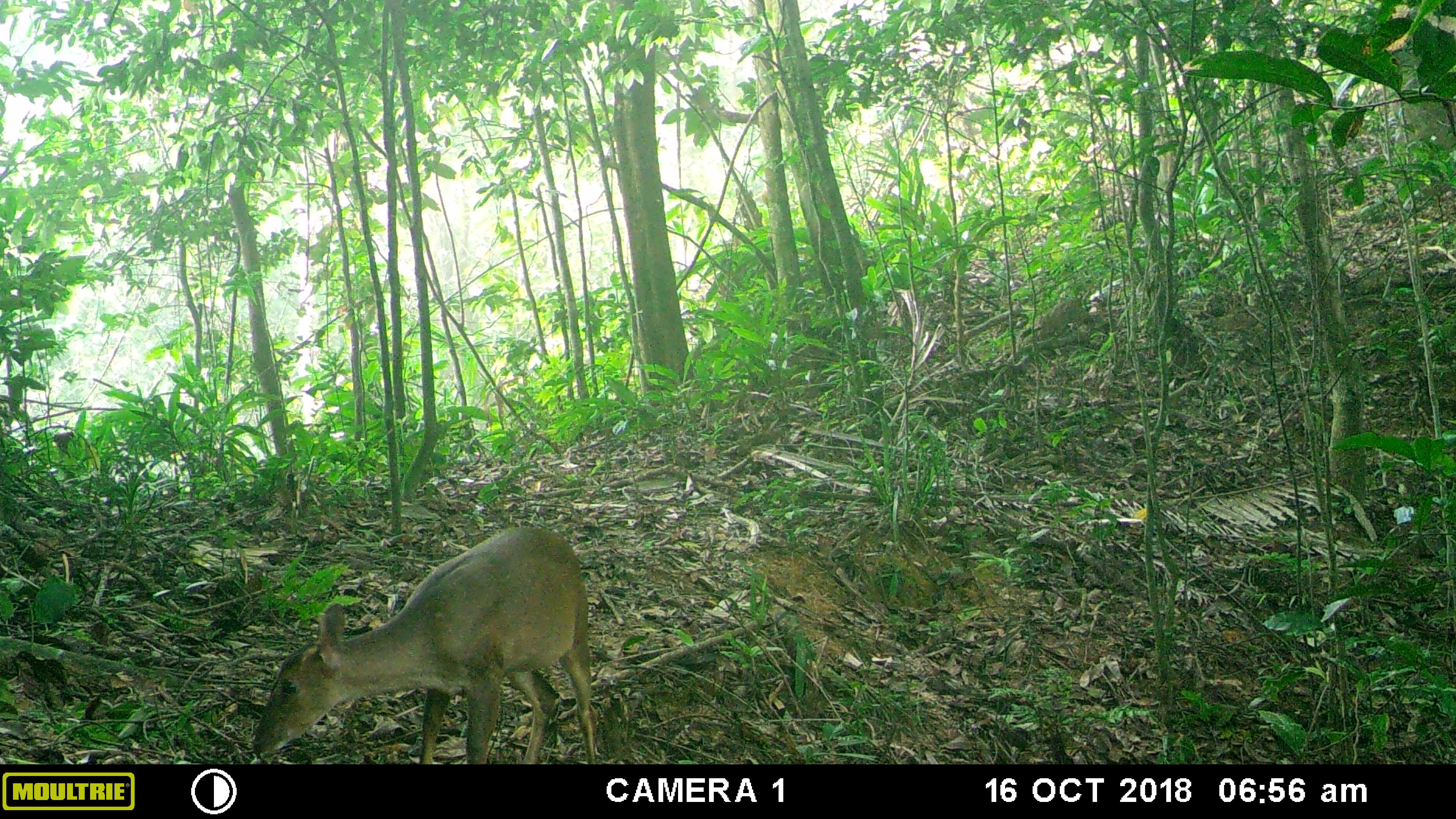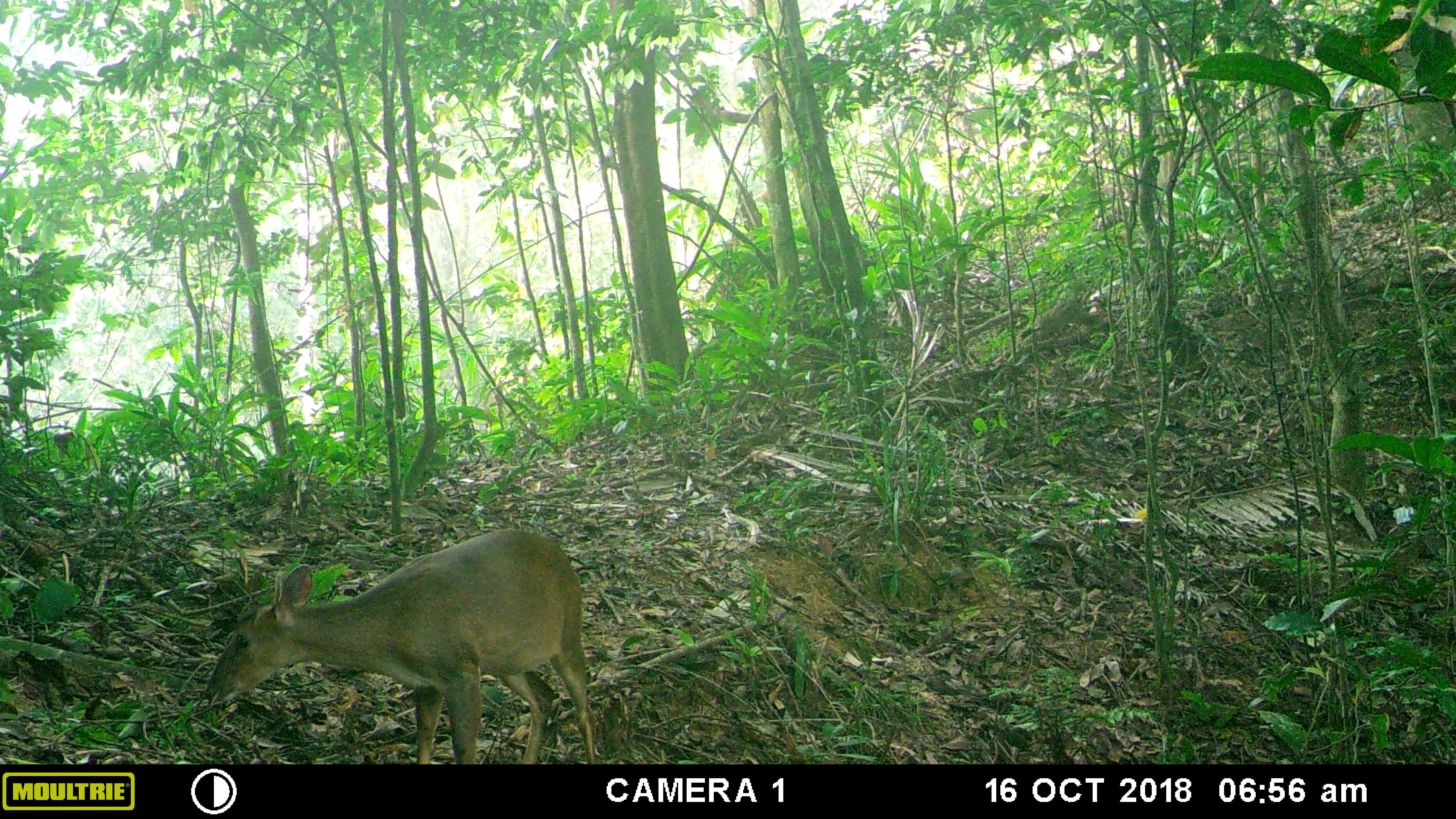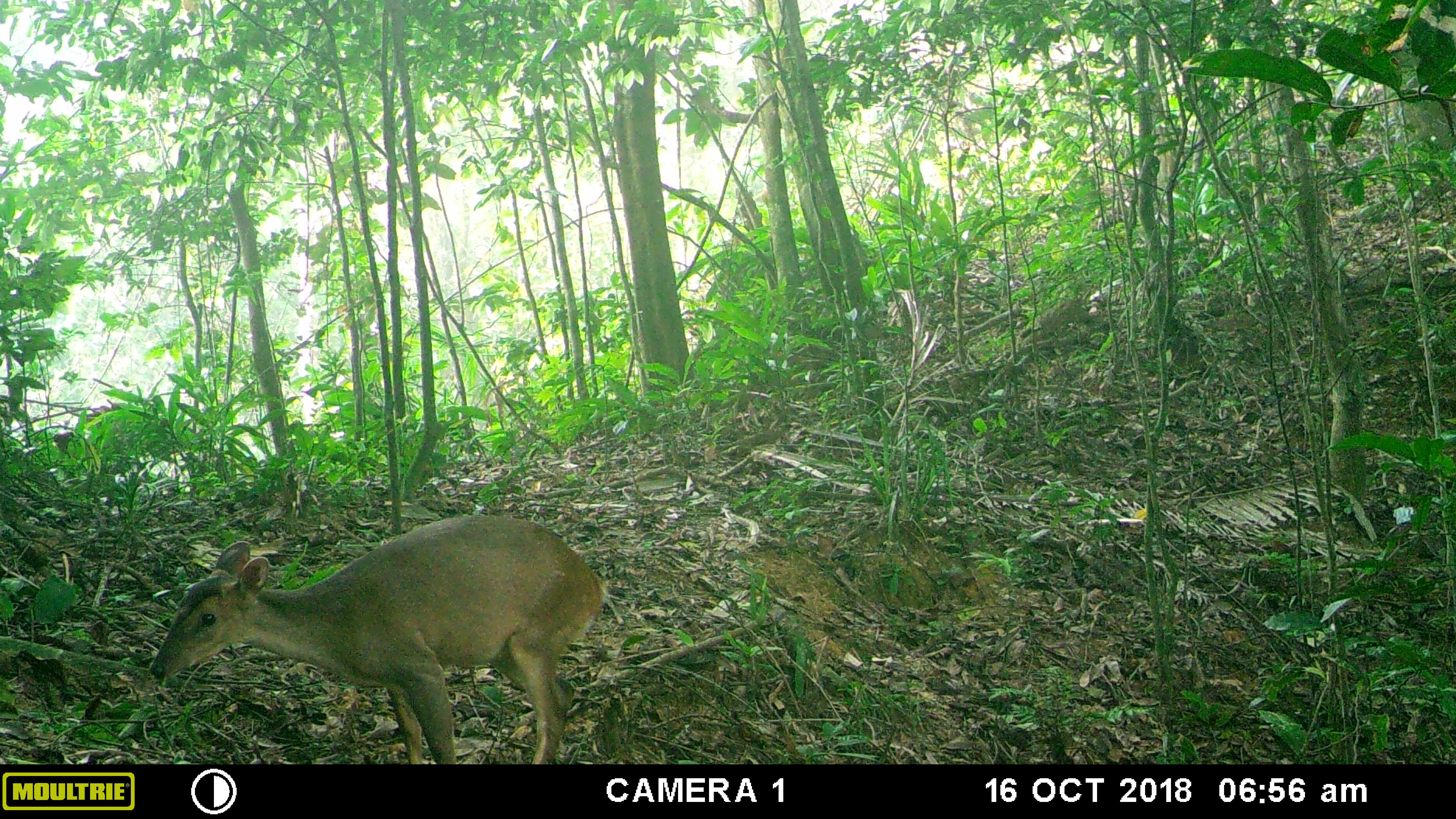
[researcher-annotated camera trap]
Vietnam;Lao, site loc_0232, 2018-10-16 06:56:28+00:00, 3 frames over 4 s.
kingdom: Animalia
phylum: Chordata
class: Mammalia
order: Artiodactyla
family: Cervidae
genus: Muntiacus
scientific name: Muntiacus vuquangensis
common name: large-antlered muntjac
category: large antlered muntjac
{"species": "large antlered muntjac (large-antlered muntjac) (Muntiacus vuquangensis)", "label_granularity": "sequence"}